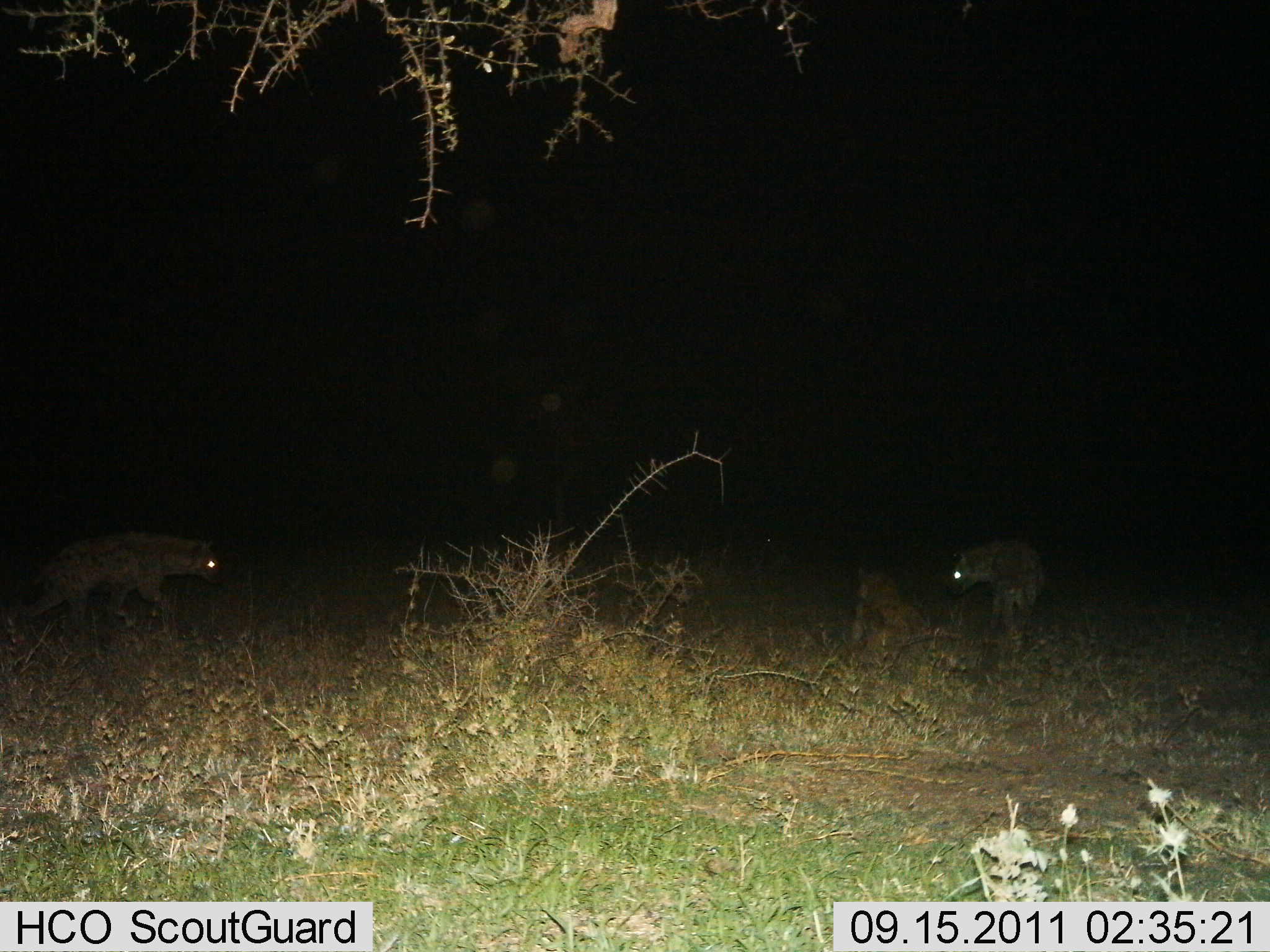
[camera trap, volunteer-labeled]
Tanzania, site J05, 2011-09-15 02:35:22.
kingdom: Animalia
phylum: Chordata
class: Mammalia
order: Carnivora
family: Hyaenidae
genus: Crocuta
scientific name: Crocuta crocuta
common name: spotted hyena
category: hyenaspotted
Hyenaspotted (spotted hyena) (Crocuta crocuta), count 3. Behavior (volunteer vote fractions): standing 43%, resting 21%, moving 71%, interacting 29%. Young present (vote fraction): 0%. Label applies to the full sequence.